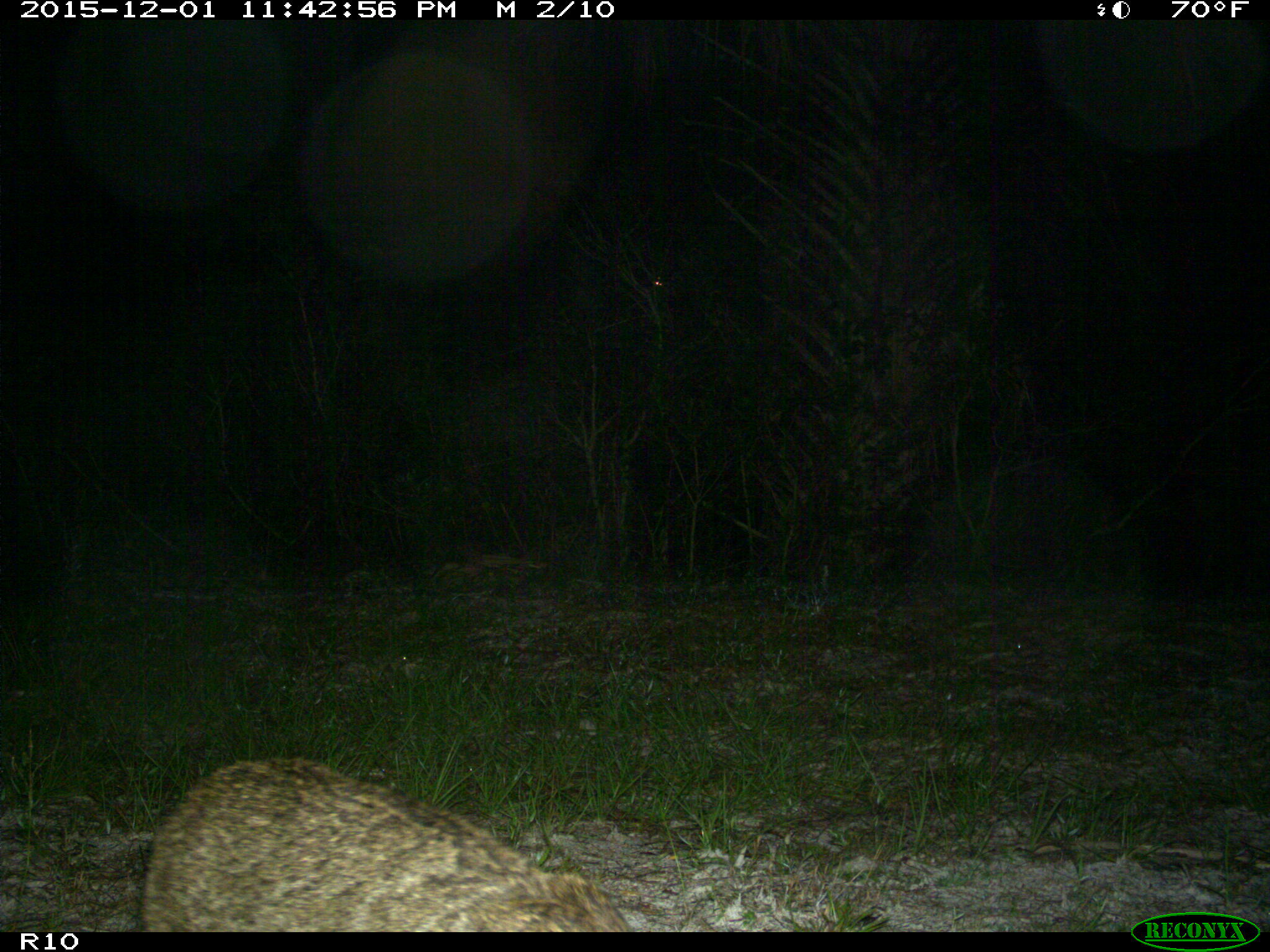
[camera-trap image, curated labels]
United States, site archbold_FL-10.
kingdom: Animalia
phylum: Chordata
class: Mammalia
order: Carnivora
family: Felidae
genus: Lynx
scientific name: Lynx rufus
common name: bobcat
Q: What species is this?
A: Lynx rufus (bobcat).